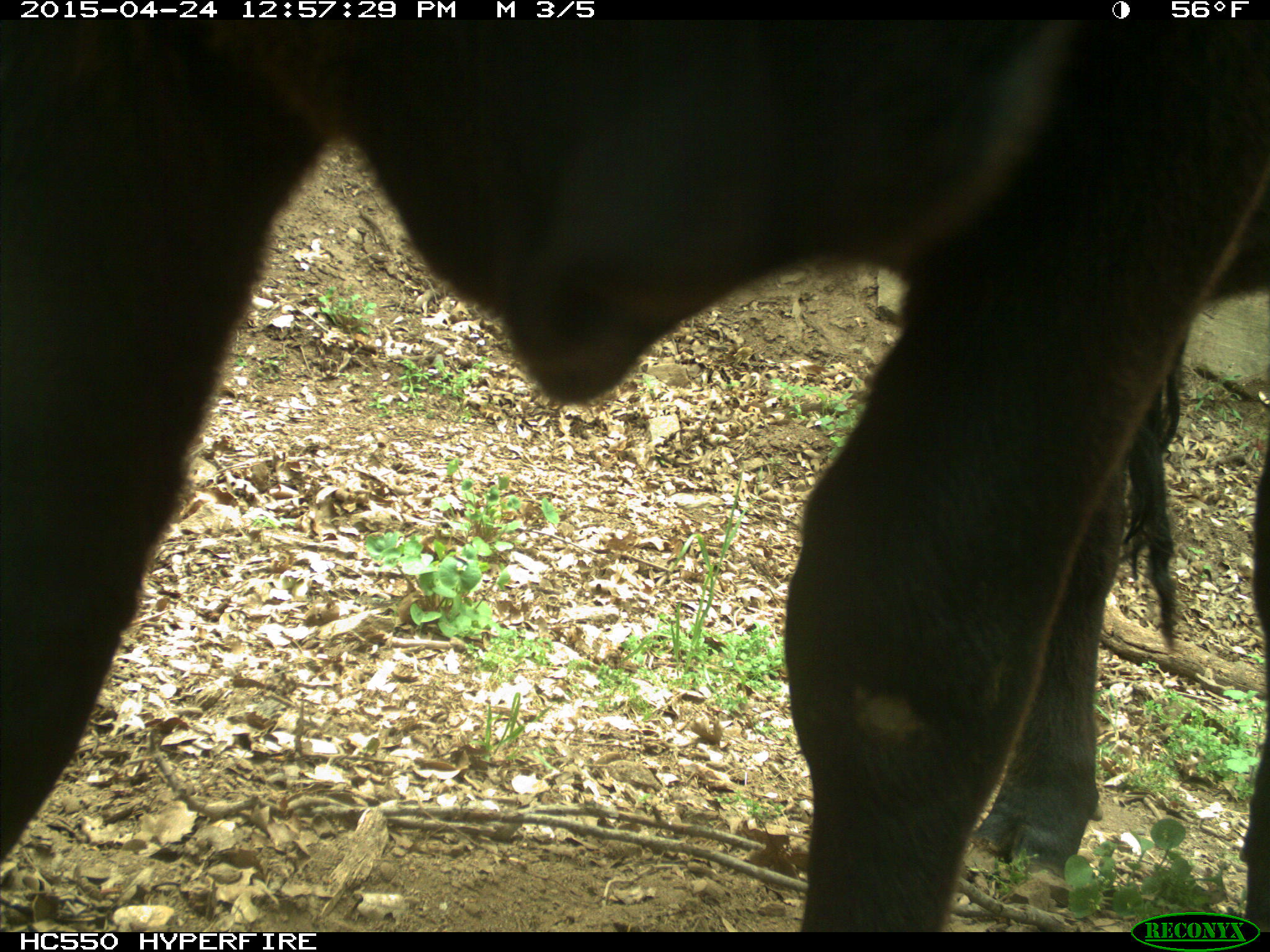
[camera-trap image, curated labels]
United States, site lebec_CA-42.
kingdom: Animalia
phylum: Chordata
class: Mammalia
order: Artiodactyla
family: Bovidae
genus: Bos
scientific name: Bos taurus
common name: domestic cow